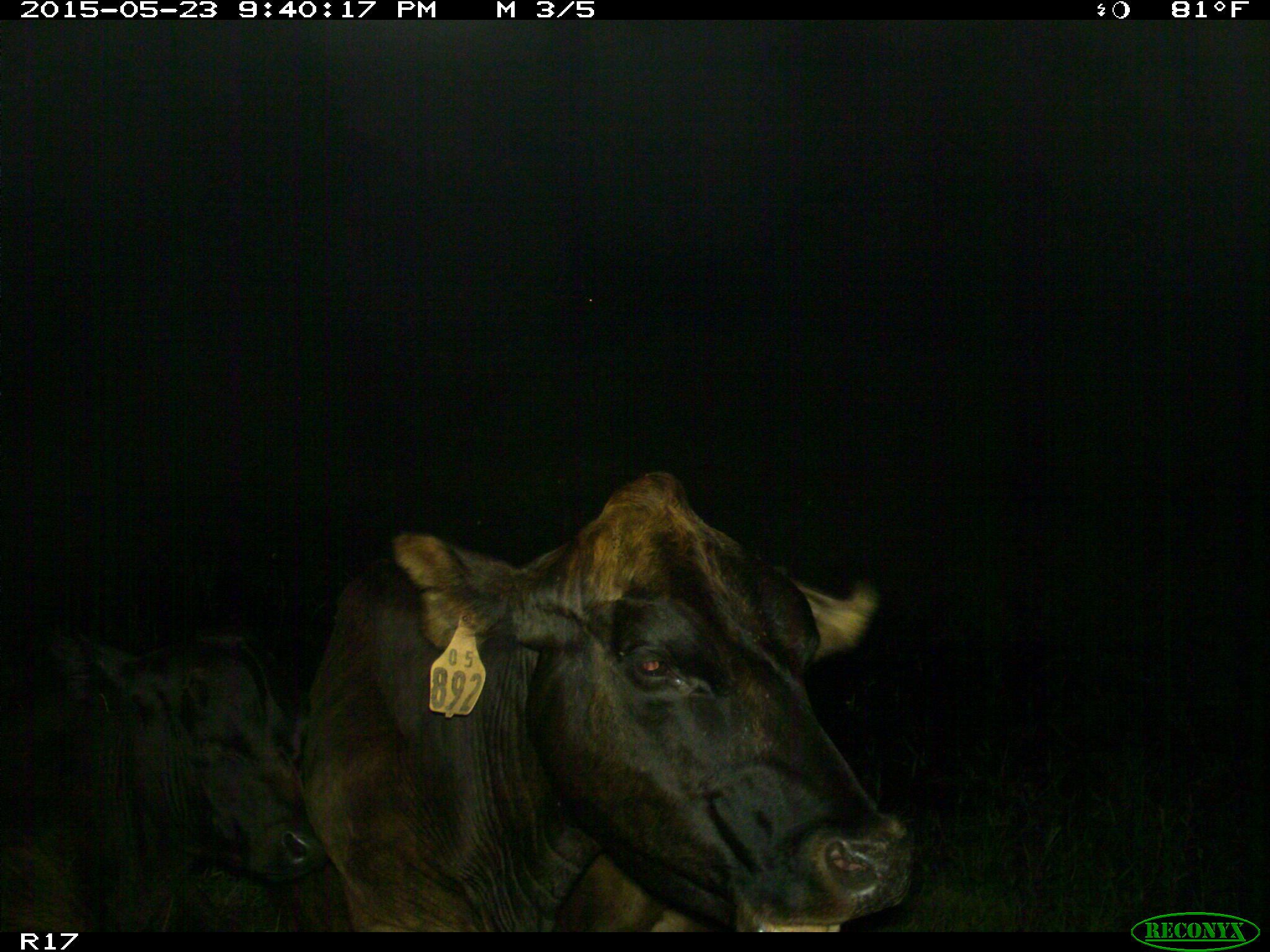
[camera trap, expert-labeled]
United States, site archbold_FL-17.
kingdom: Animalia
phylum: Chordata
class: Mammalia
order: Artiodactyla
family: Bovidae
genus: Bos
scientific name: Bos taurus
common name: domestic cow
Bos taurus (domestic cow).